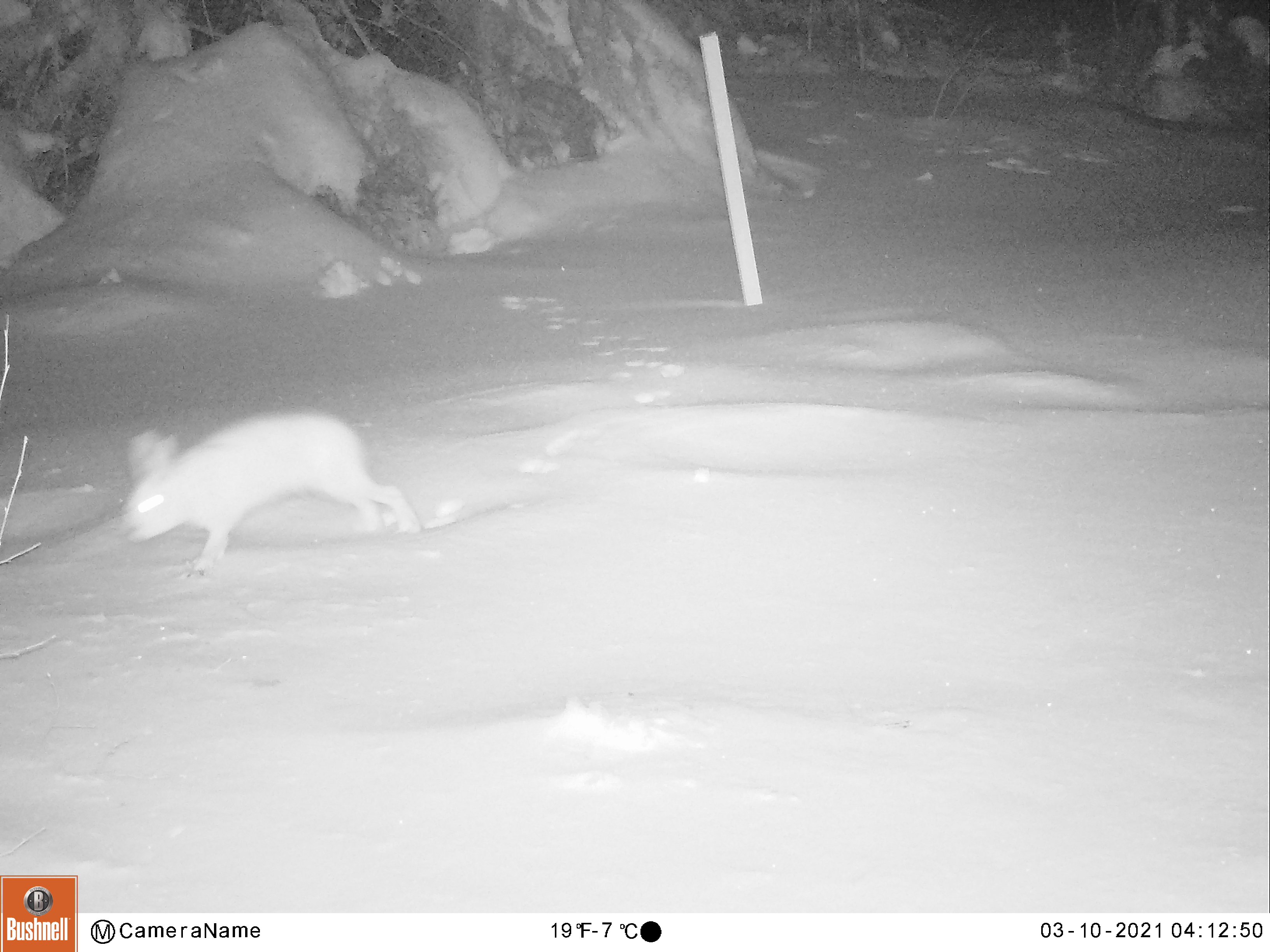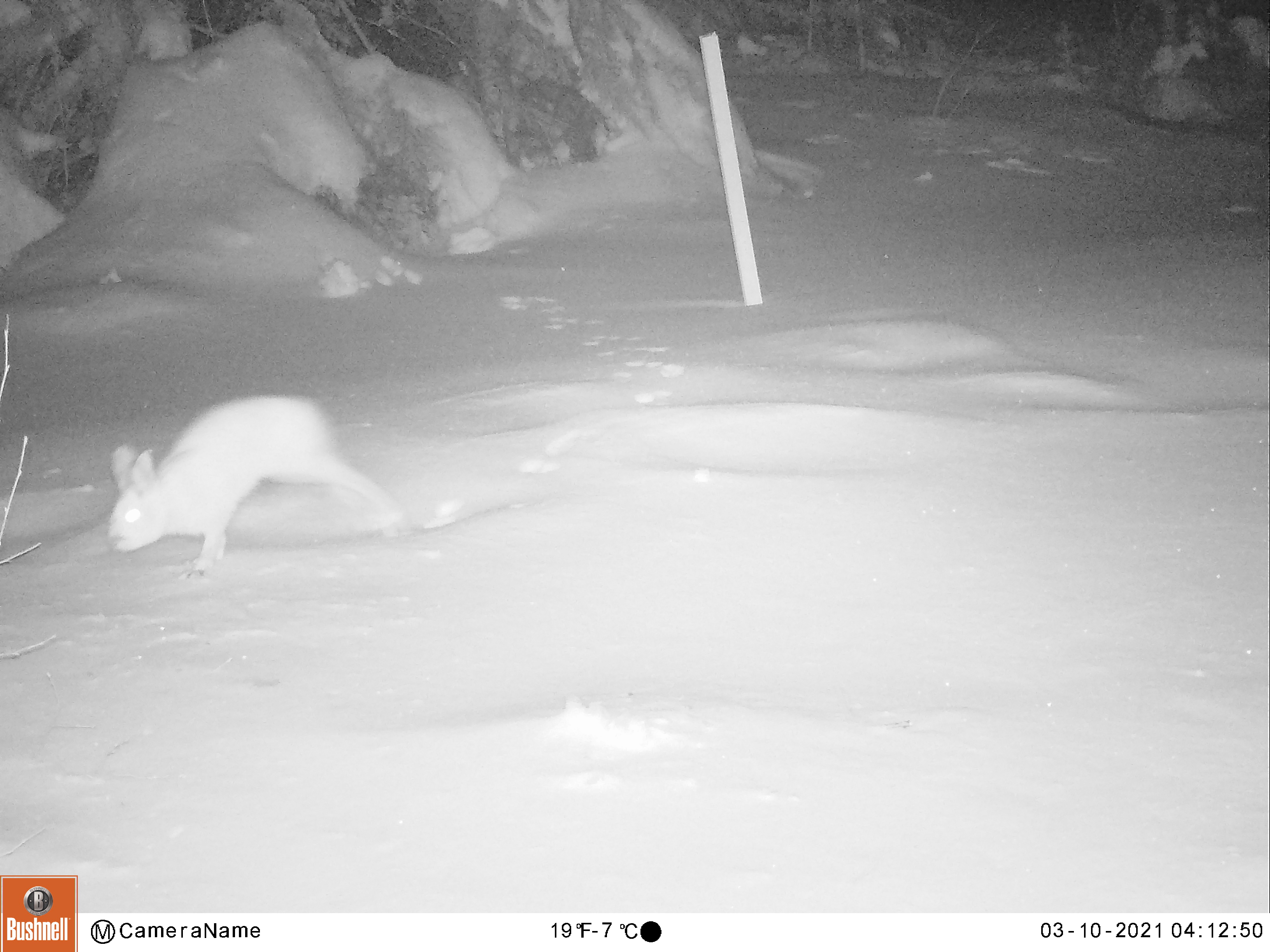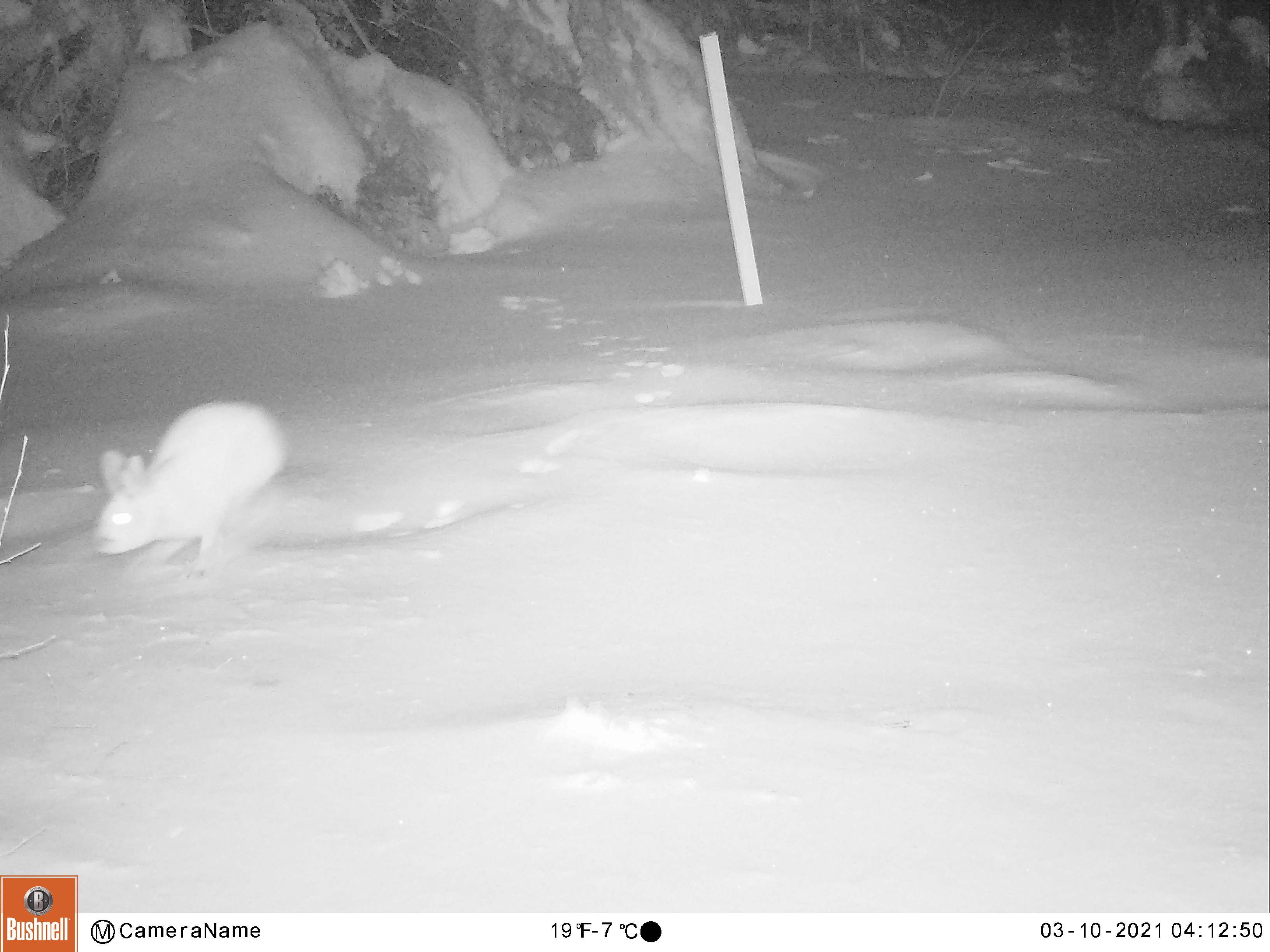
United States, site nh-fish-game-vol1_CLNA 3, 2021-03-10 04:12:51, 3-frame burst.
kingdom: Animalia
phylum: Chordata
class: Mammalia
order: Lagomorpha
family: Leporidae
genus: Lepus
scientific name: Lepus americanus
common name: snowshoe hare